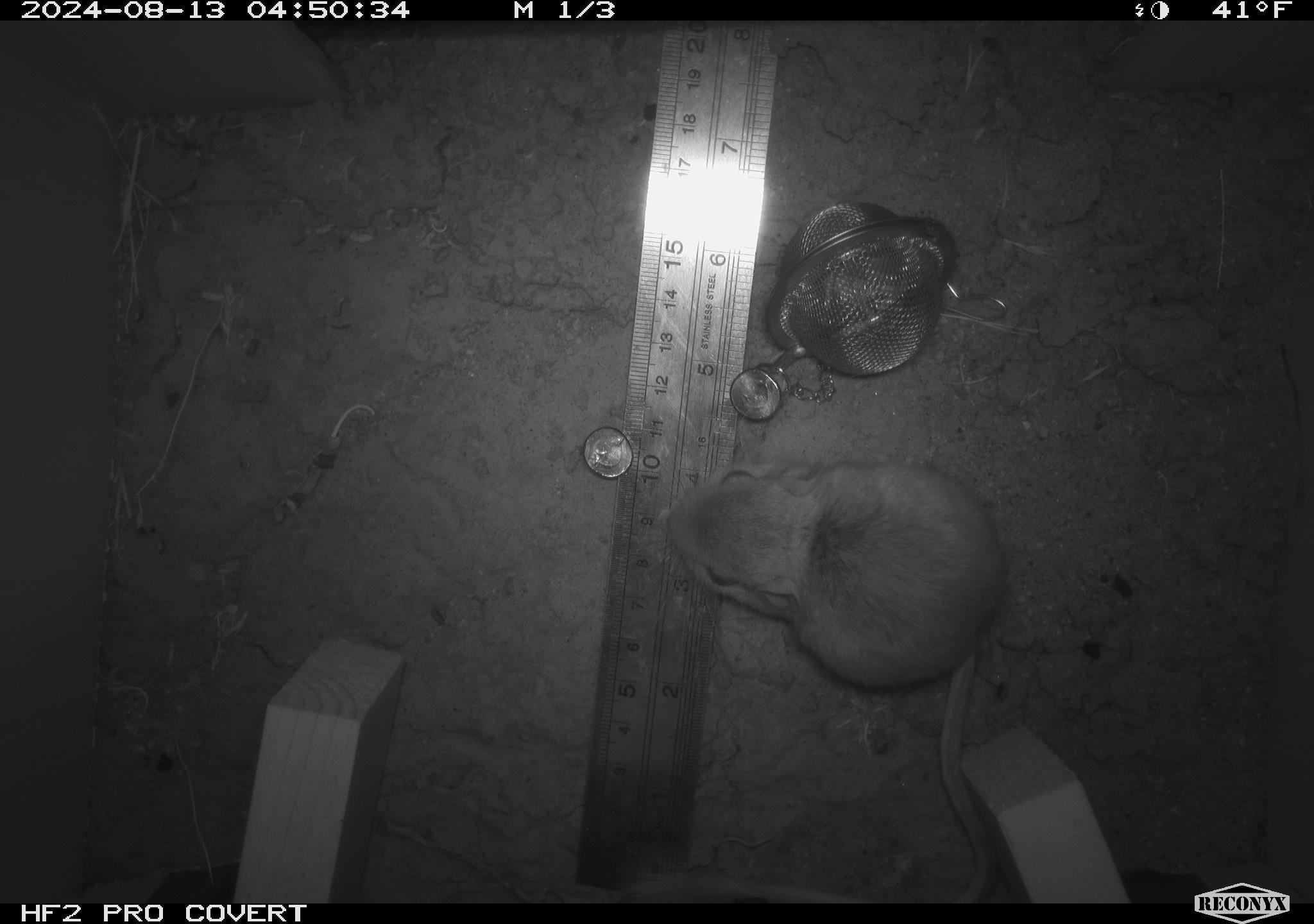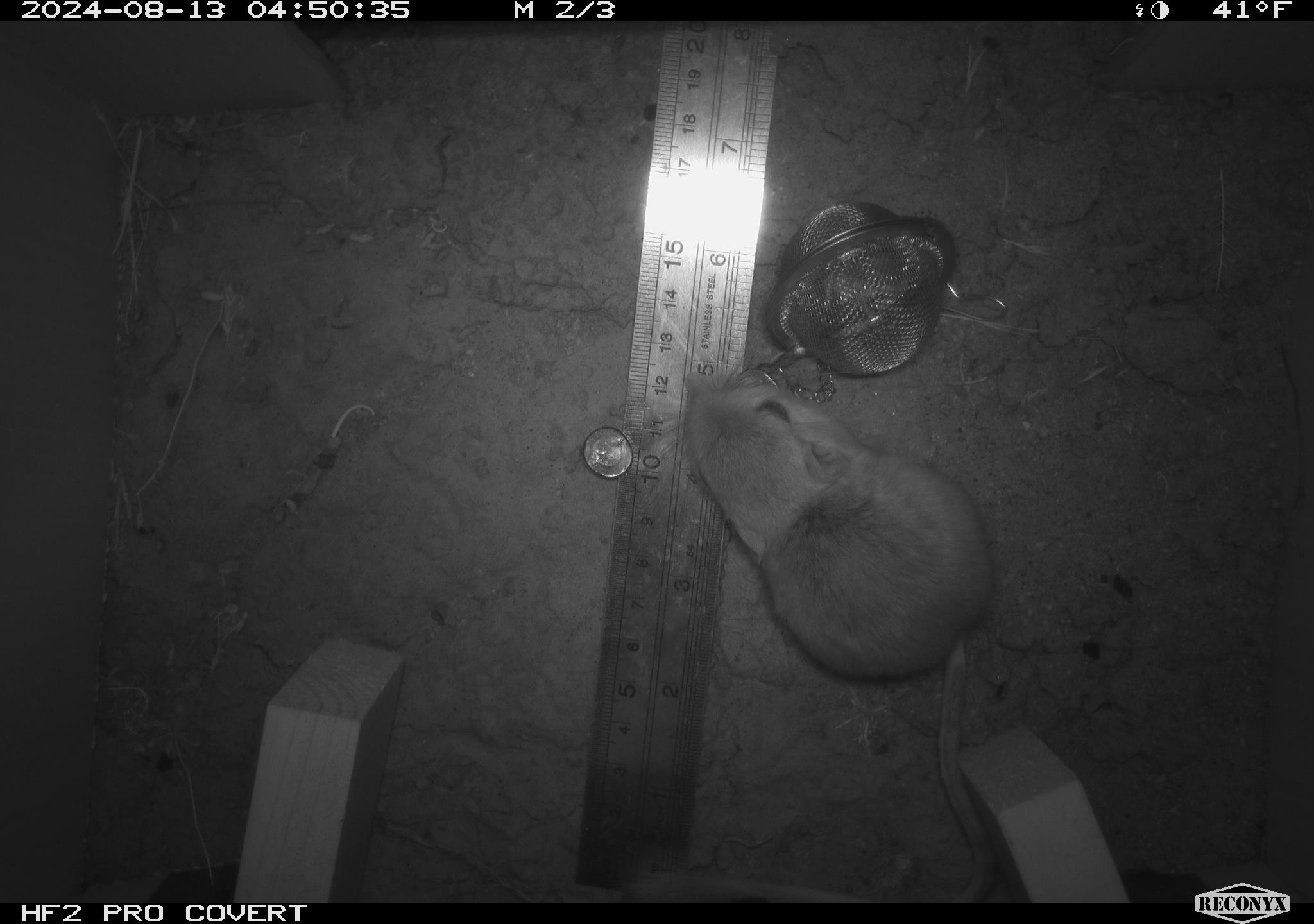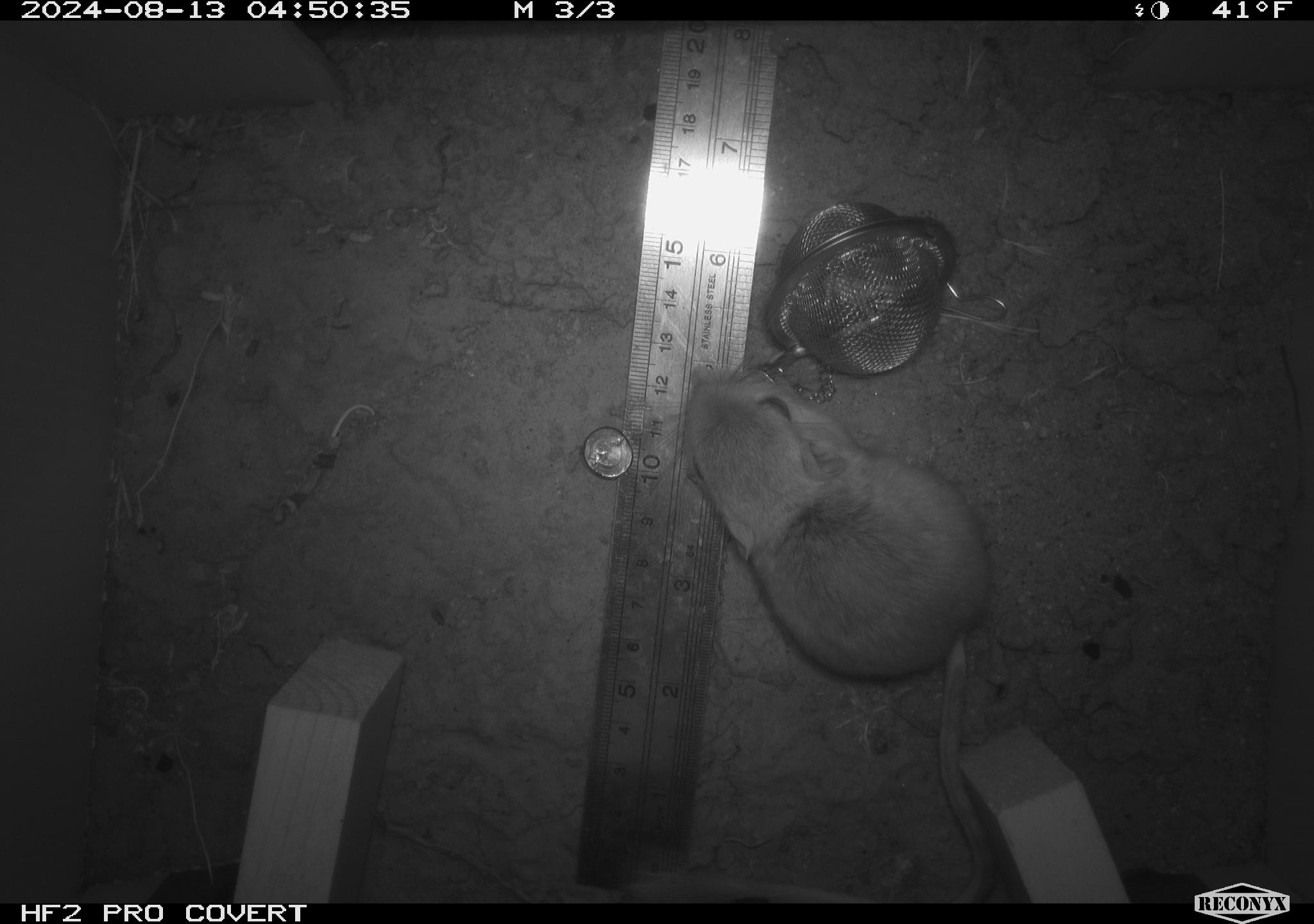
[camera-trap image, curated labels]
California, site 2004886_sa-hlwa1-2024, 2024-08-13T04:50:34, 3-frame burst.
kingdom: Animalia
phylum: Chordata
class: Mammalia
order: Rodentia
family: Heteromyidae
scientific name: Heteromyidae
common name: kangaroo rats and pocket mice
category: heteromyidae family